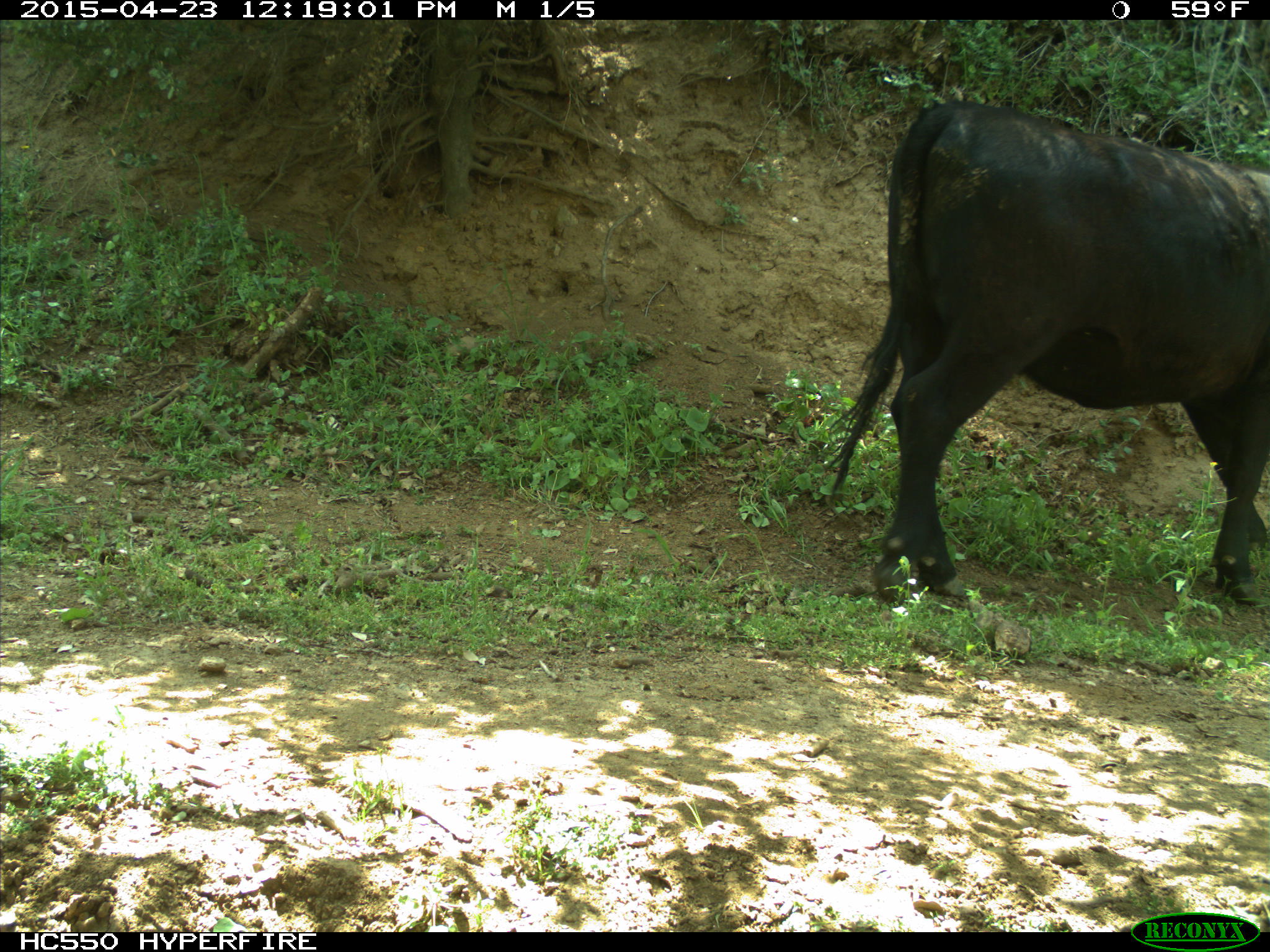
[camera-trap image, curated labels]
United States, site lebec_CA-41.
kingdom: Animalia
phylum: Chordata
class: Mammalia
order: Artiodactyla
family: Bovidae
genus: Bos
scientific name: Bos taurus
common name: domestic cow